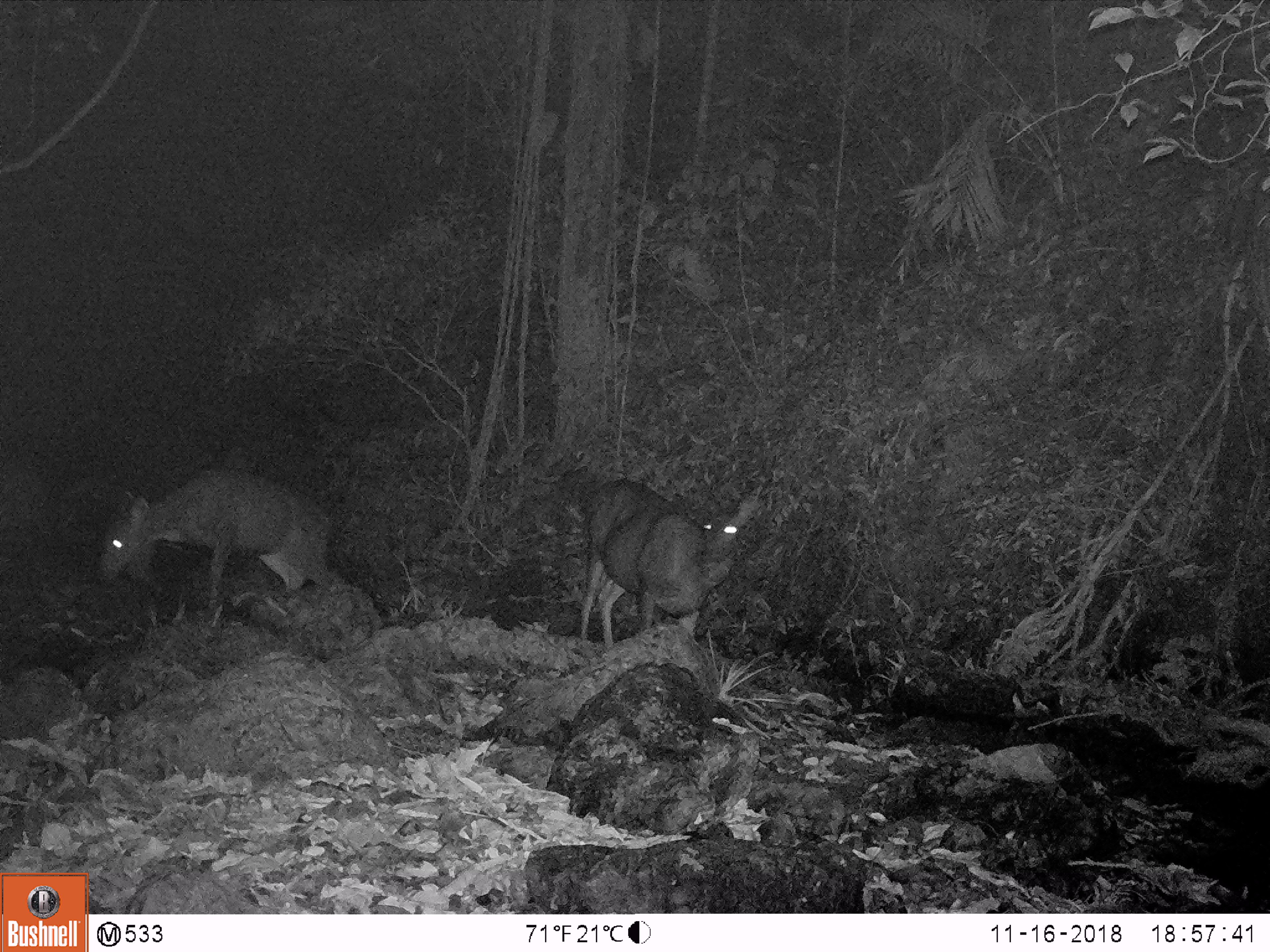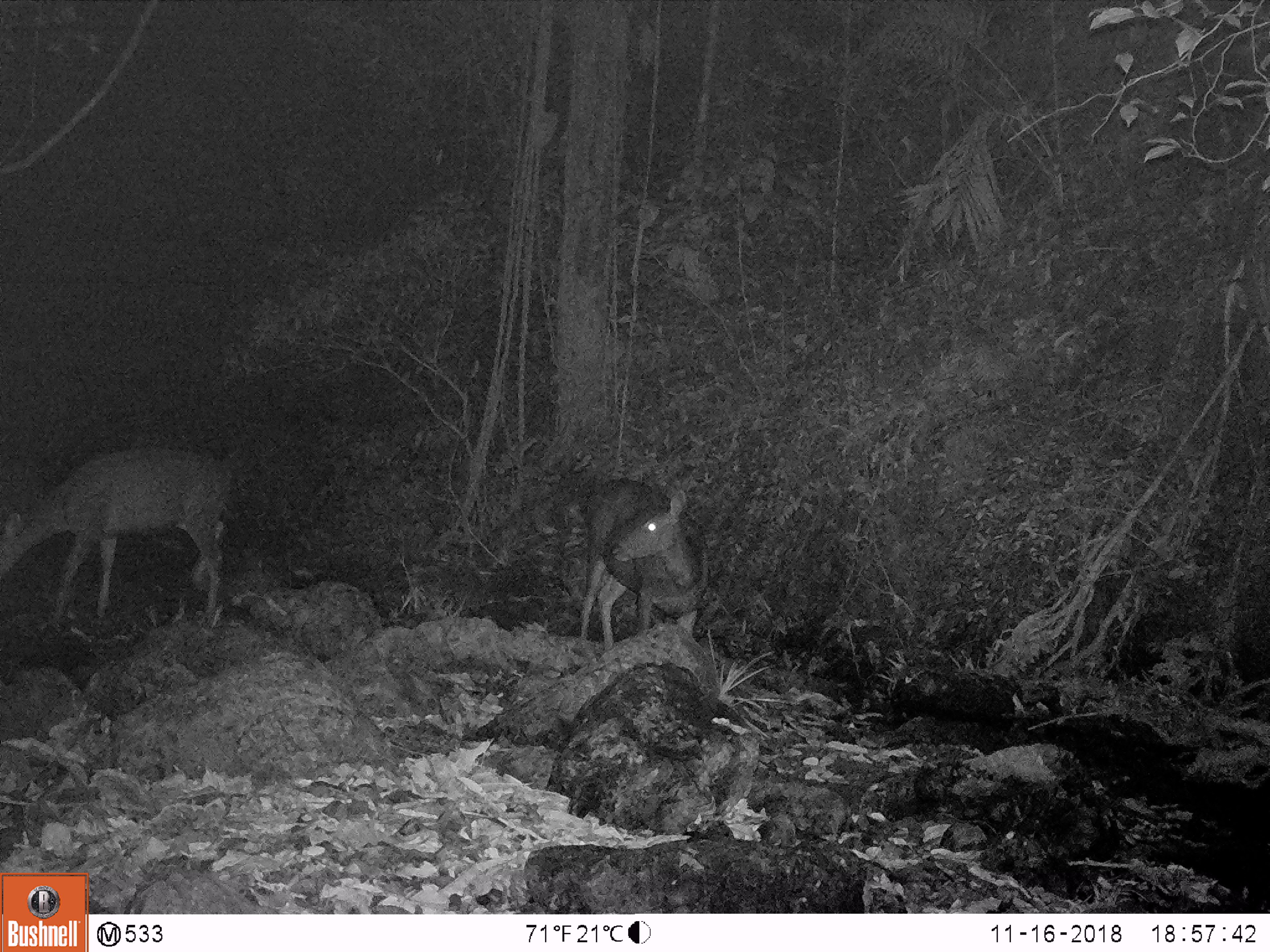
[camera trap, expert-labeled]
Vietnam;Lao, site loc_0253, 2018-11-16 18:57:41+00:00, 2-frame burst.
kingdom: Animalia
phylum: Chordata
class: Mammalia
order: Artiodactyla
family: Cervidae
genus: Rusa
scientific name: Rusa unicolor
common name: sambar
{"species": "sambar (Rusa unicolor)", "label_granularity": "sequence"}